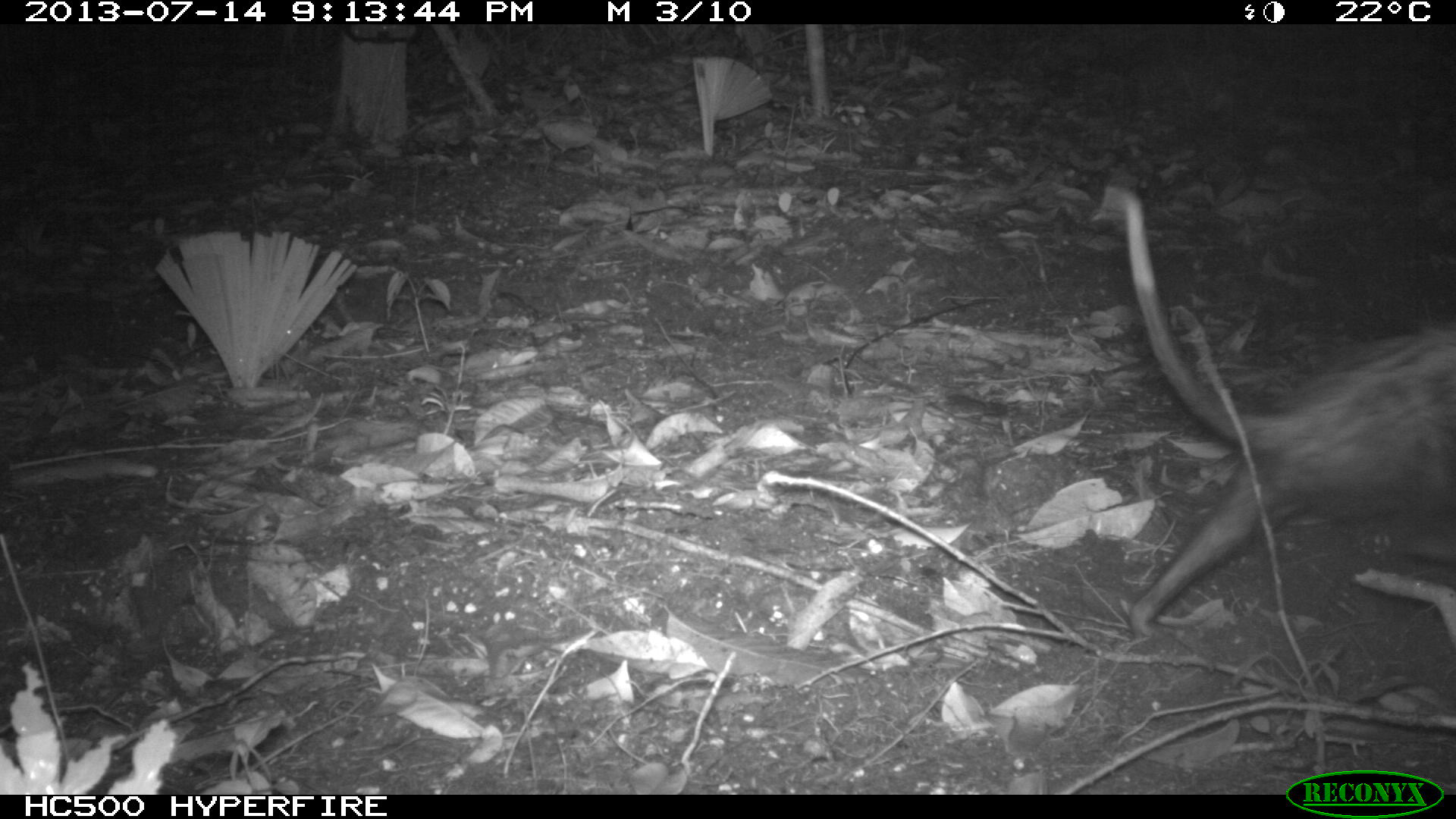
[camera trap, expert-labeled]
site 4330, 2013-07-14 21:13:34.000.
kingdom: Animalia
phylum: Chordata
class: Mammalia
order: Didelphimorphia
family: Didelphidae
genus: Didelphis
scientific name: Didelphis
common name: american opossums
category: didelphis sp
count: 1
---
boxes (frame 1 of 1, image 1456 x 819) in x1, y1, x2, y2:
didelphis sp: 1115, 185, 1456, 639